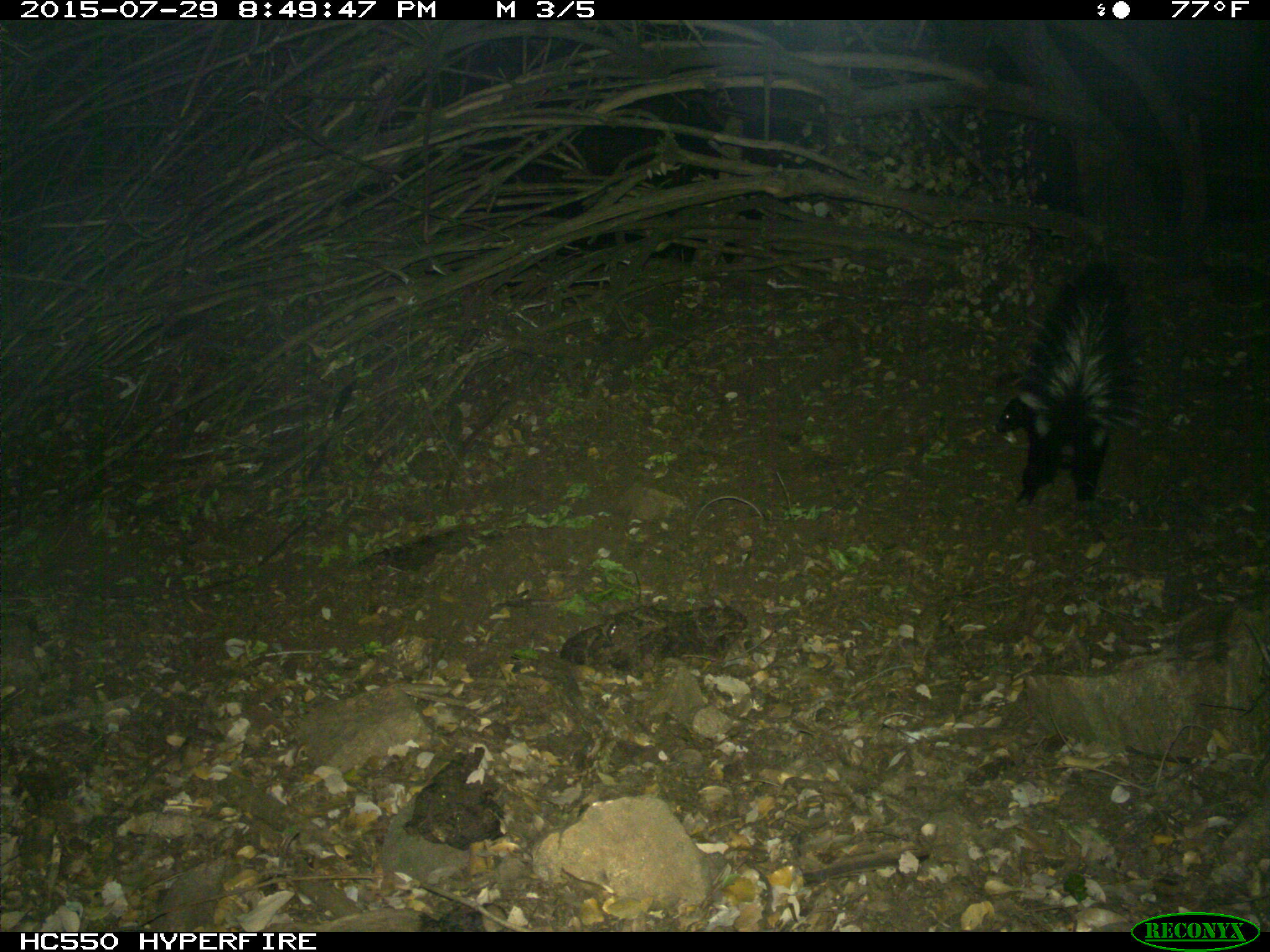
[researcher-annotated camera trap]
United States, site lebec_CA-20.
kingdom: Animalia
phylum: Chordata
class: Mammalia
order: Carnivora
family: Mephitidae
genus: Mephitis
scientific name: Mephitis mephitis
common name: striped skunk